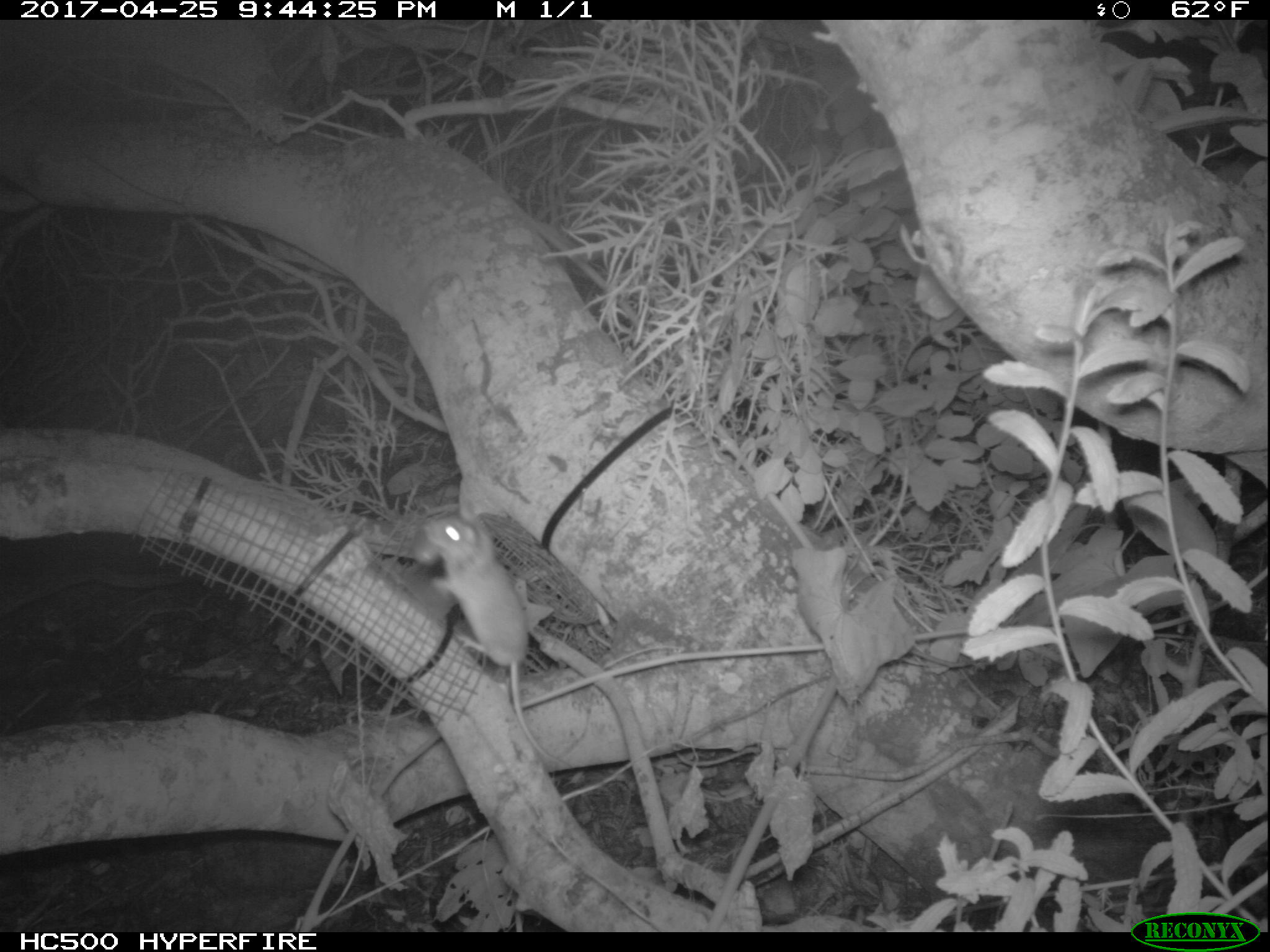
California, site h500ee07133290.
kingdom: Animalia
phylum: Chordata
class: Mammalia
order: Rodentia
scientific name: Rodentia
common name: rodent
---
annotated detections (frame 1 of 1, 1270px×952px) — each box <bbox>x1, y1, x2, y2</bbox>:
rodent: <bbox>423, 505, 571, 767</bbox>